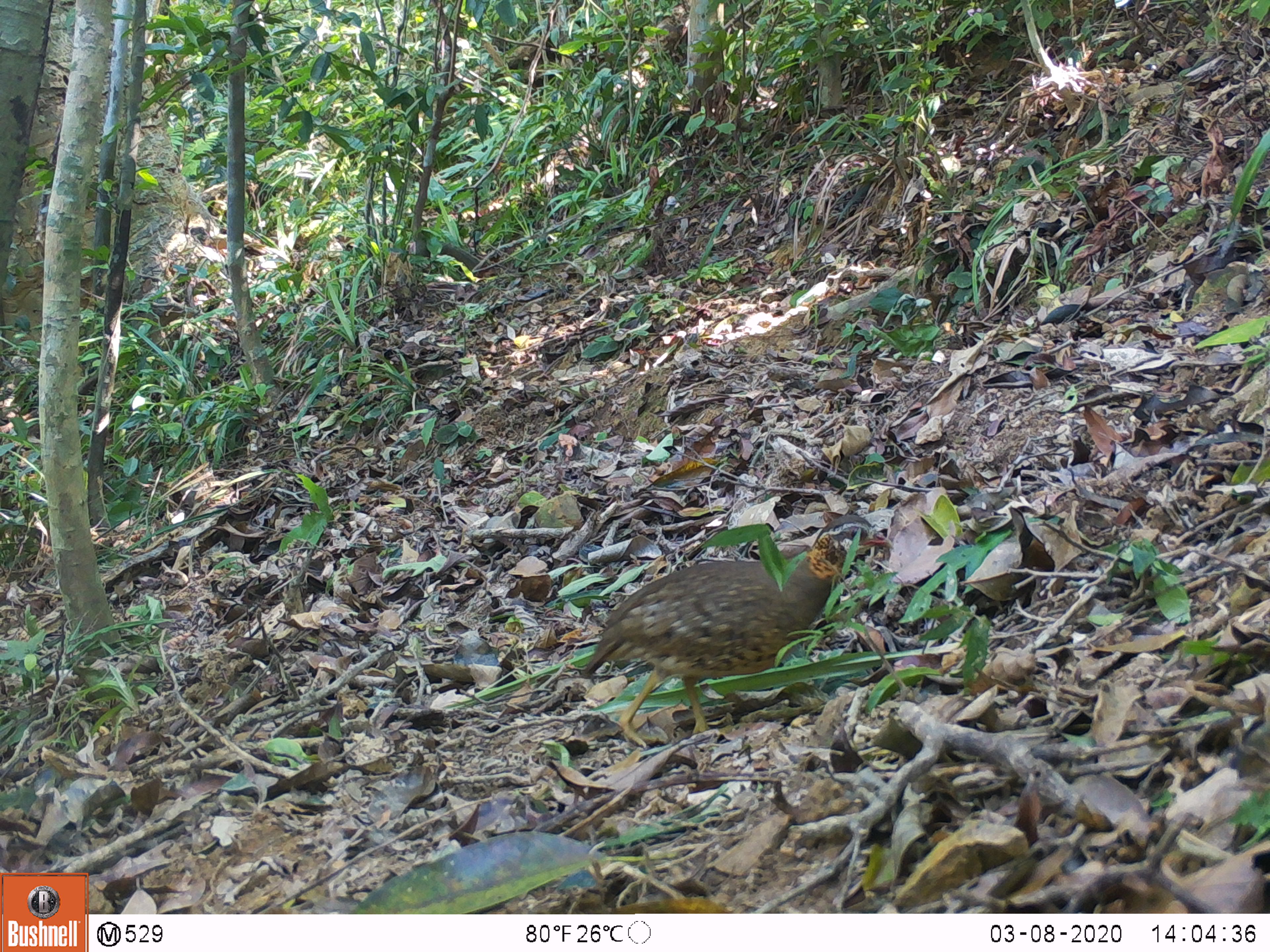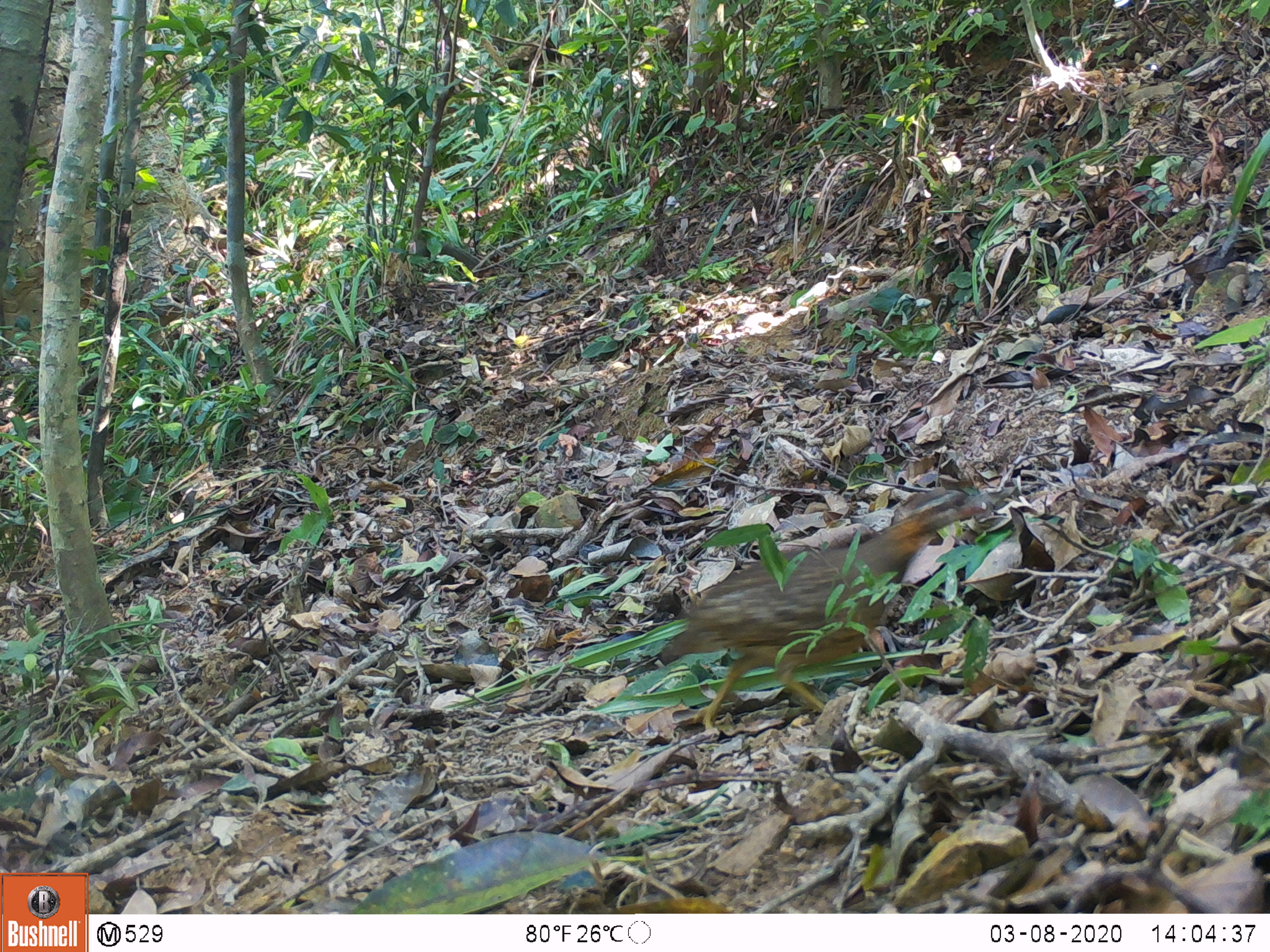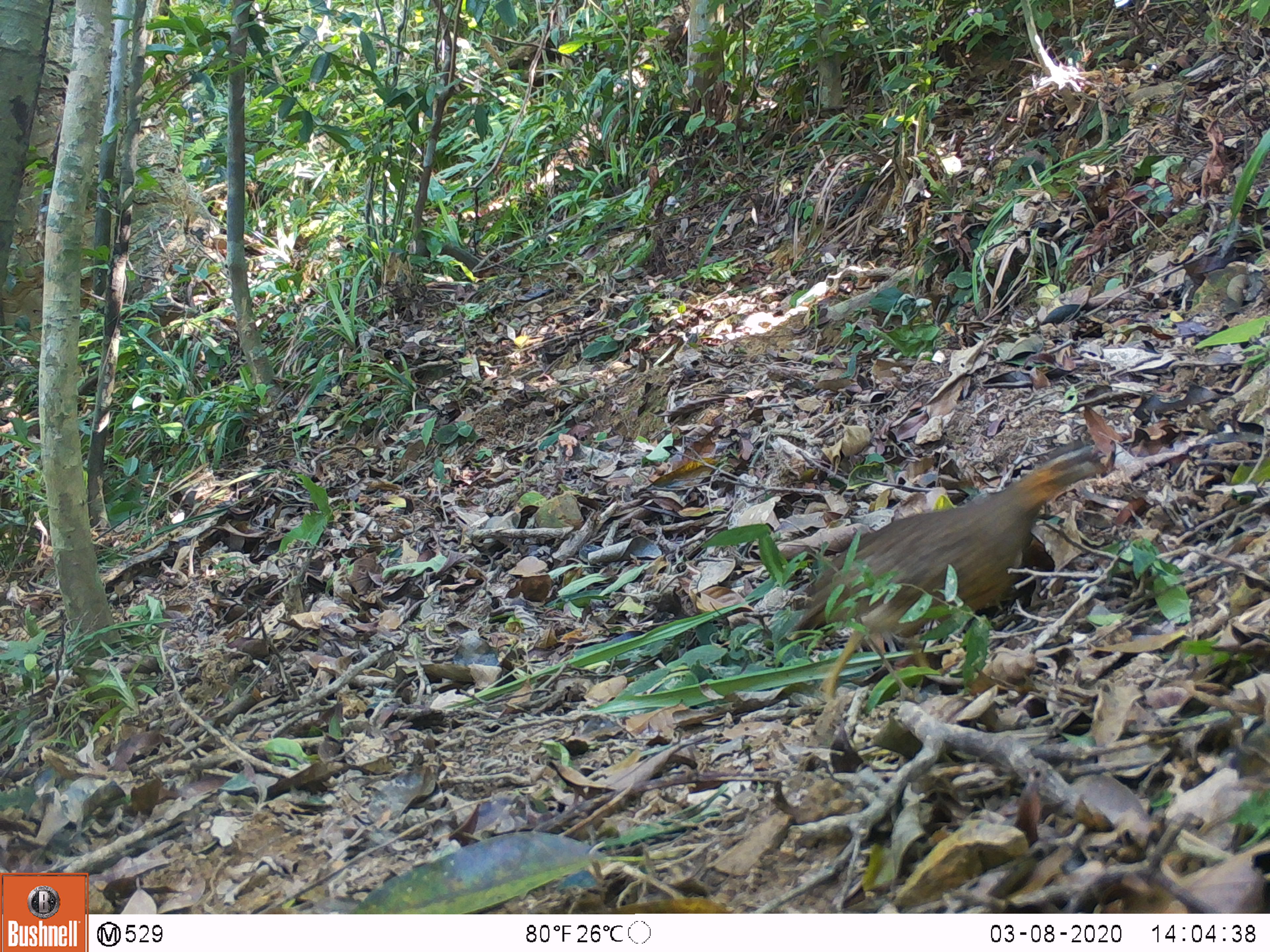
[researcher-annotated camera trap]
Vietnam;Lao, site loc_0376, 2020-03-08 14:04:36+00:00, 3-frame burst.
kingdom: Animalia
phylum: Chordata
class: Aves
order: Galliformes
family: Phasianidae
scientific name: Phasianidae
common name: partridge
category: unidentified partridge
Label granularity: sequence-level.